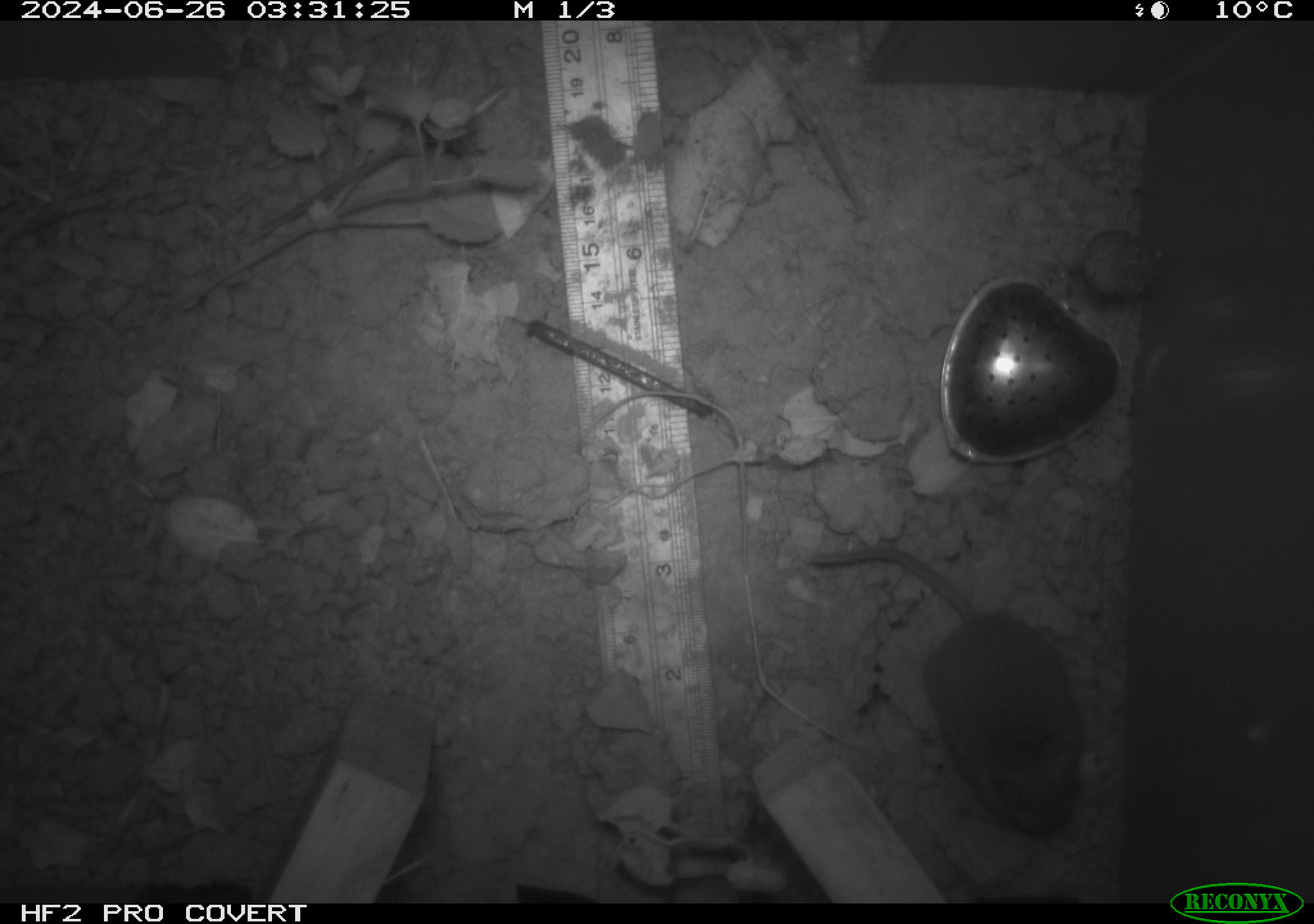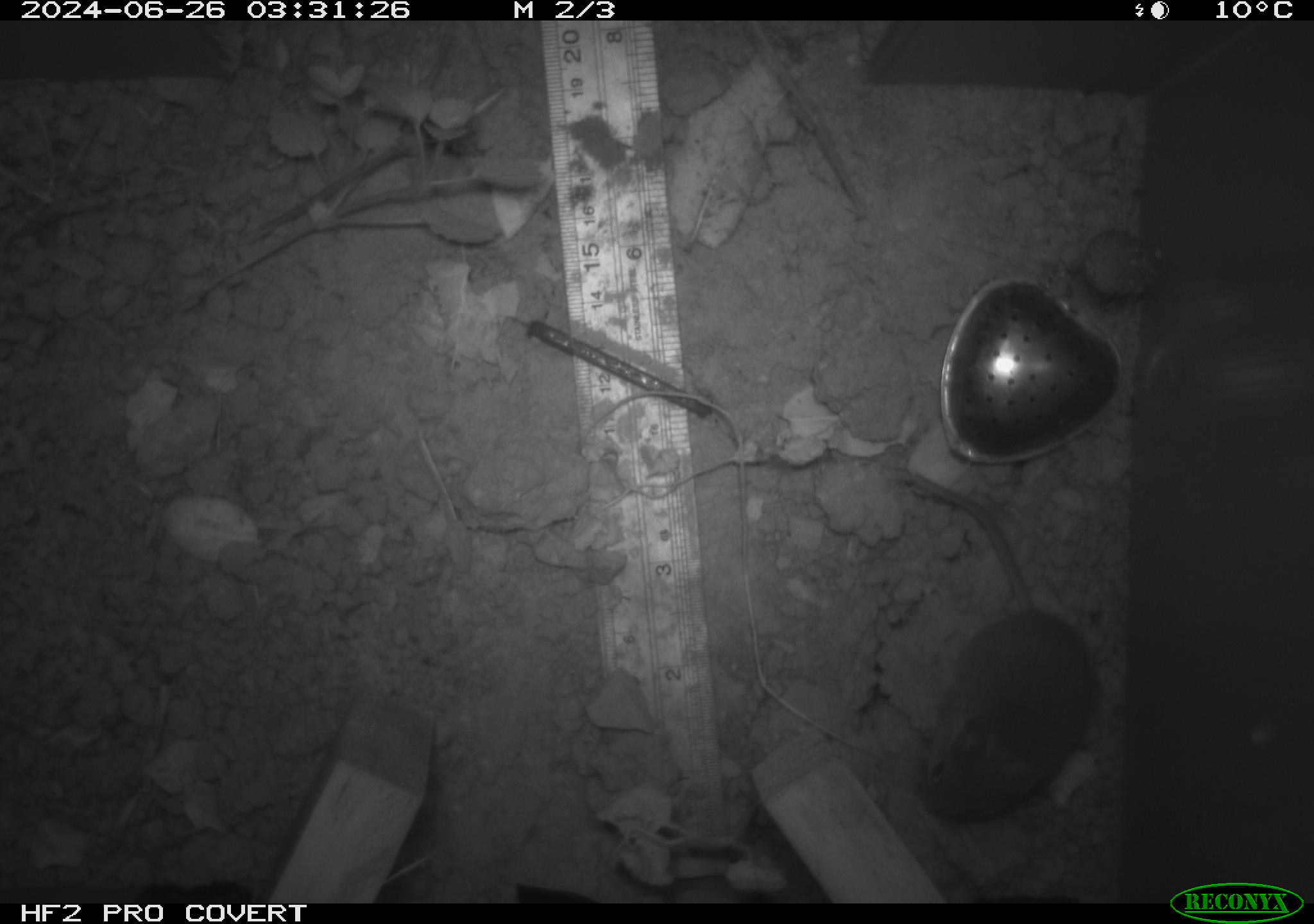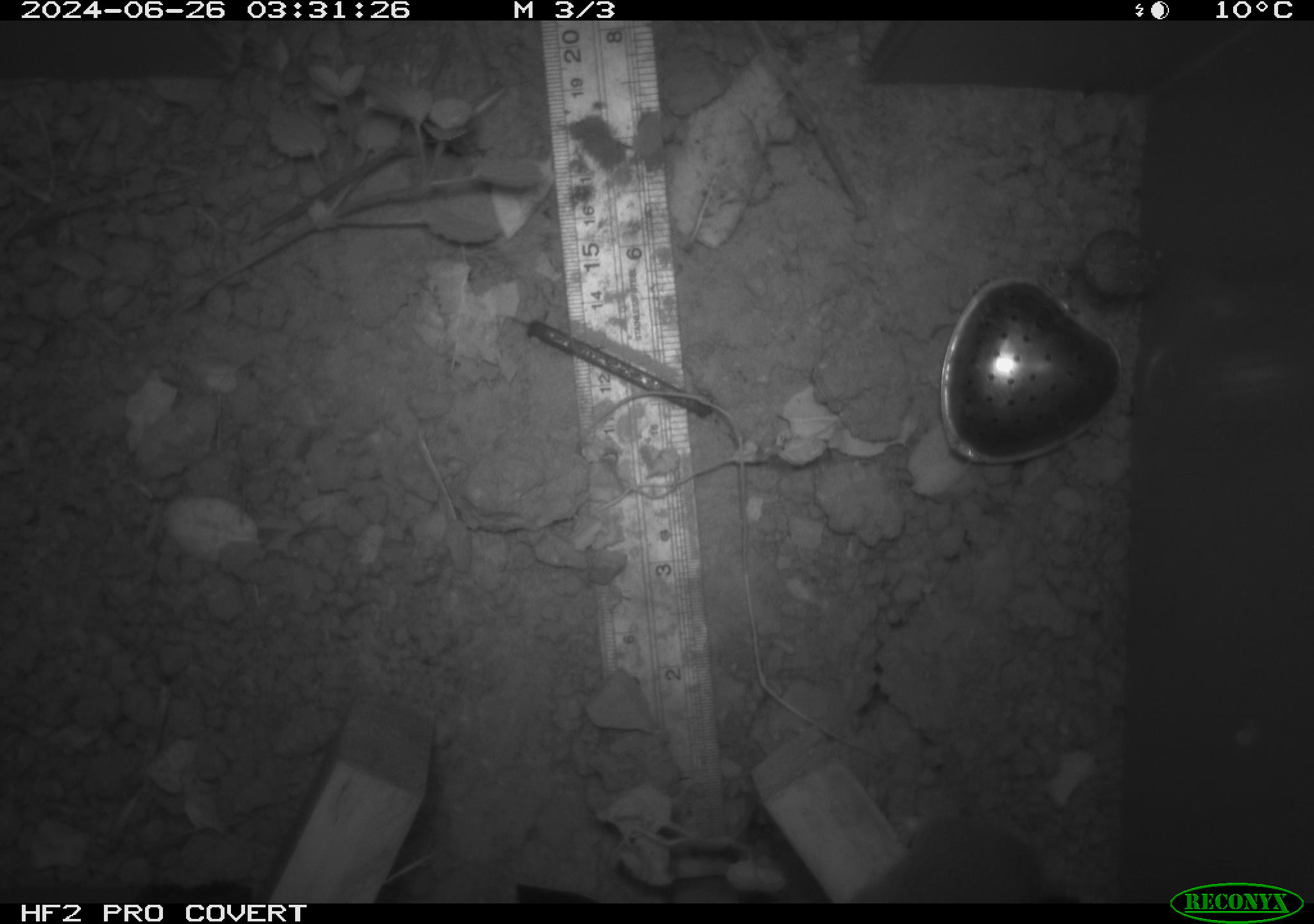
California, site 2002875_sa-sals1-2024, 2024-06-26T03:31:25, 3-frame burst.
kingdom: Animalia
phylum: Chordata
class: Mammalia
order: Rodentia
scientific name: Rodentia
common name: rodent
Rodent (Rodentia).